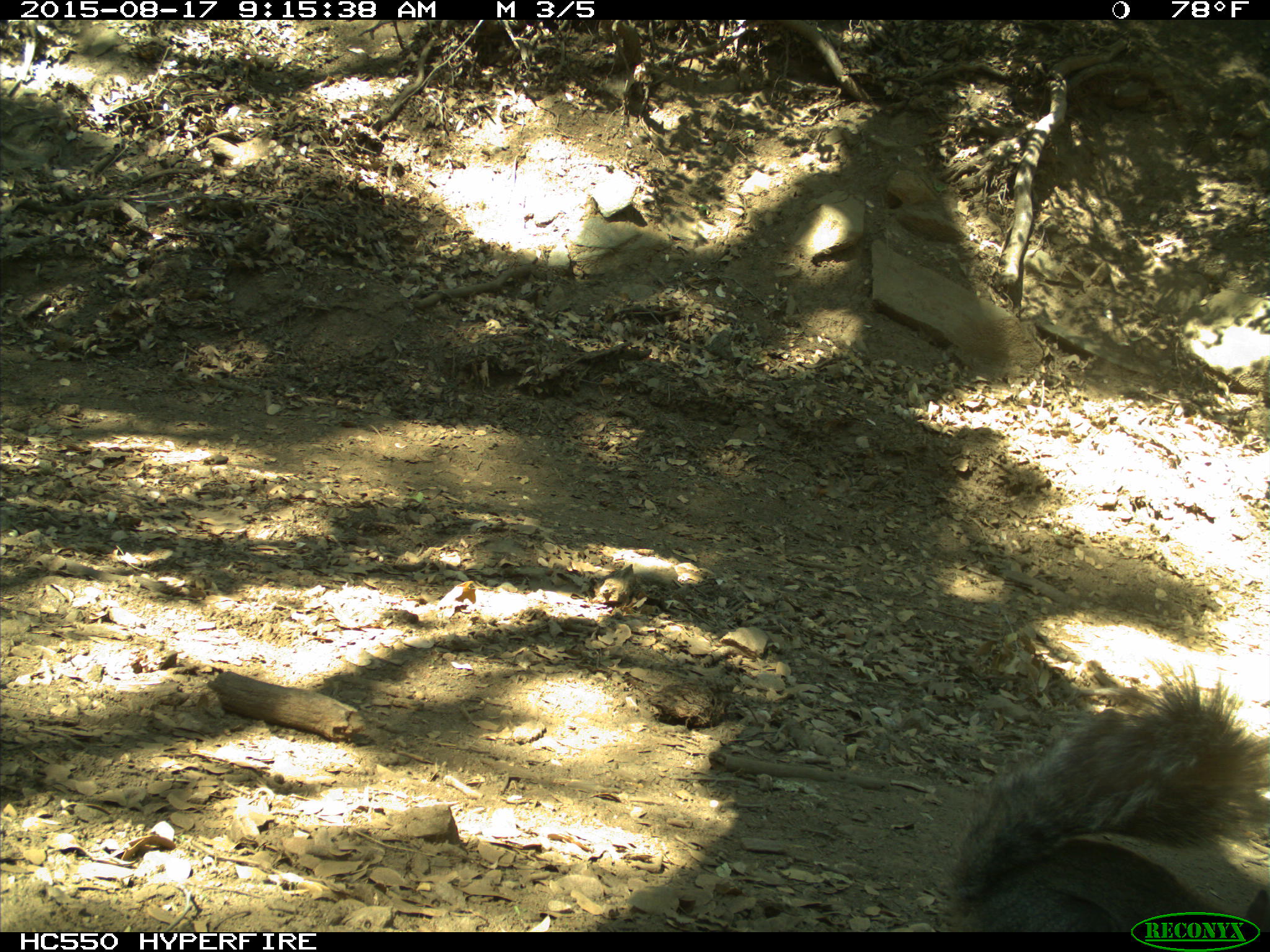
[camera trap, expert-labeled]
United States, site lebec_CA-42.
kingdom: Animalia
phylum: Chordata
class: Mammalia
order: Rodentia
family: Sciuridae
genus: Sciurus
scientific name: Sciurus carolinensis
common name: eastern gray squirrel